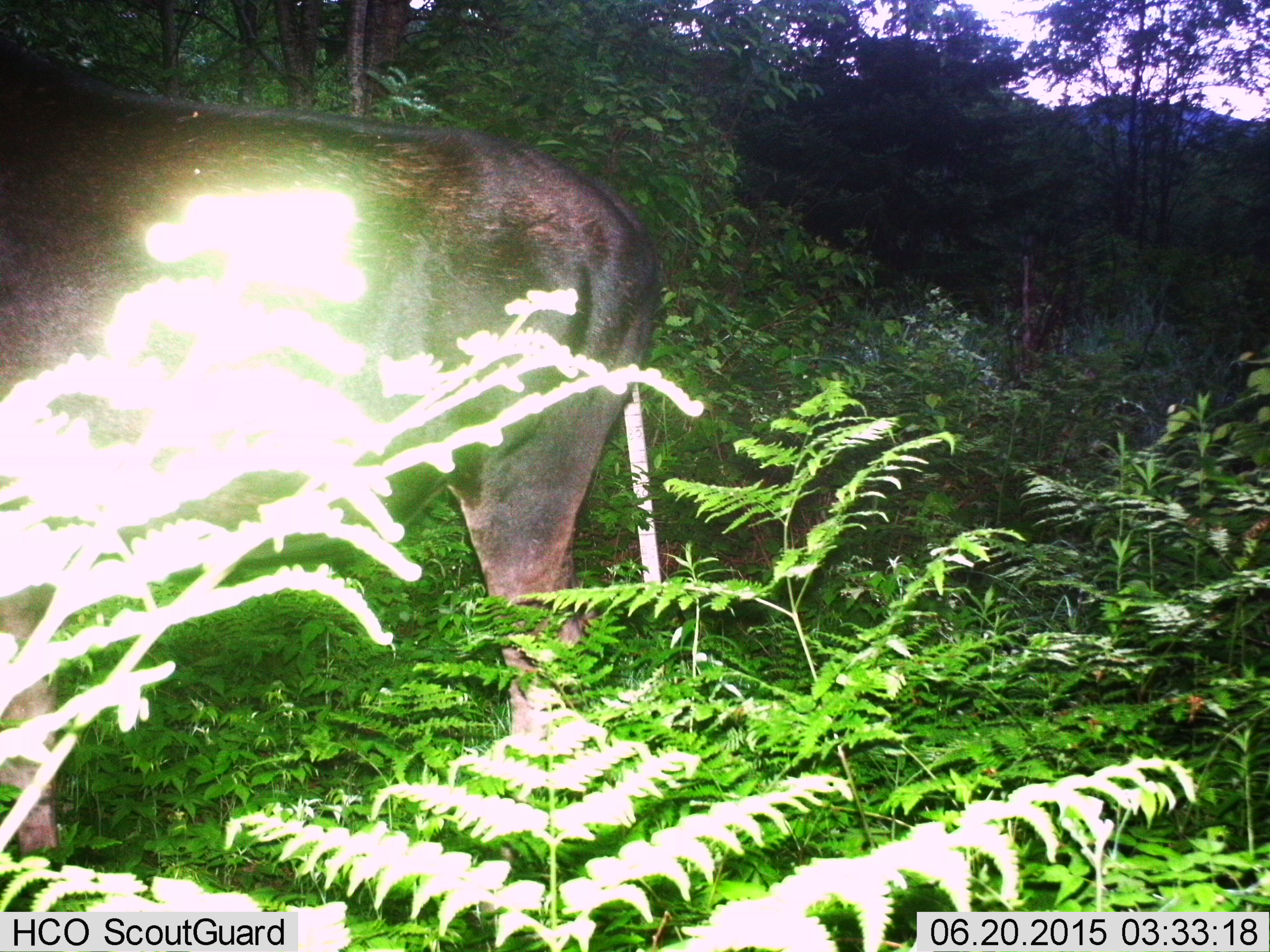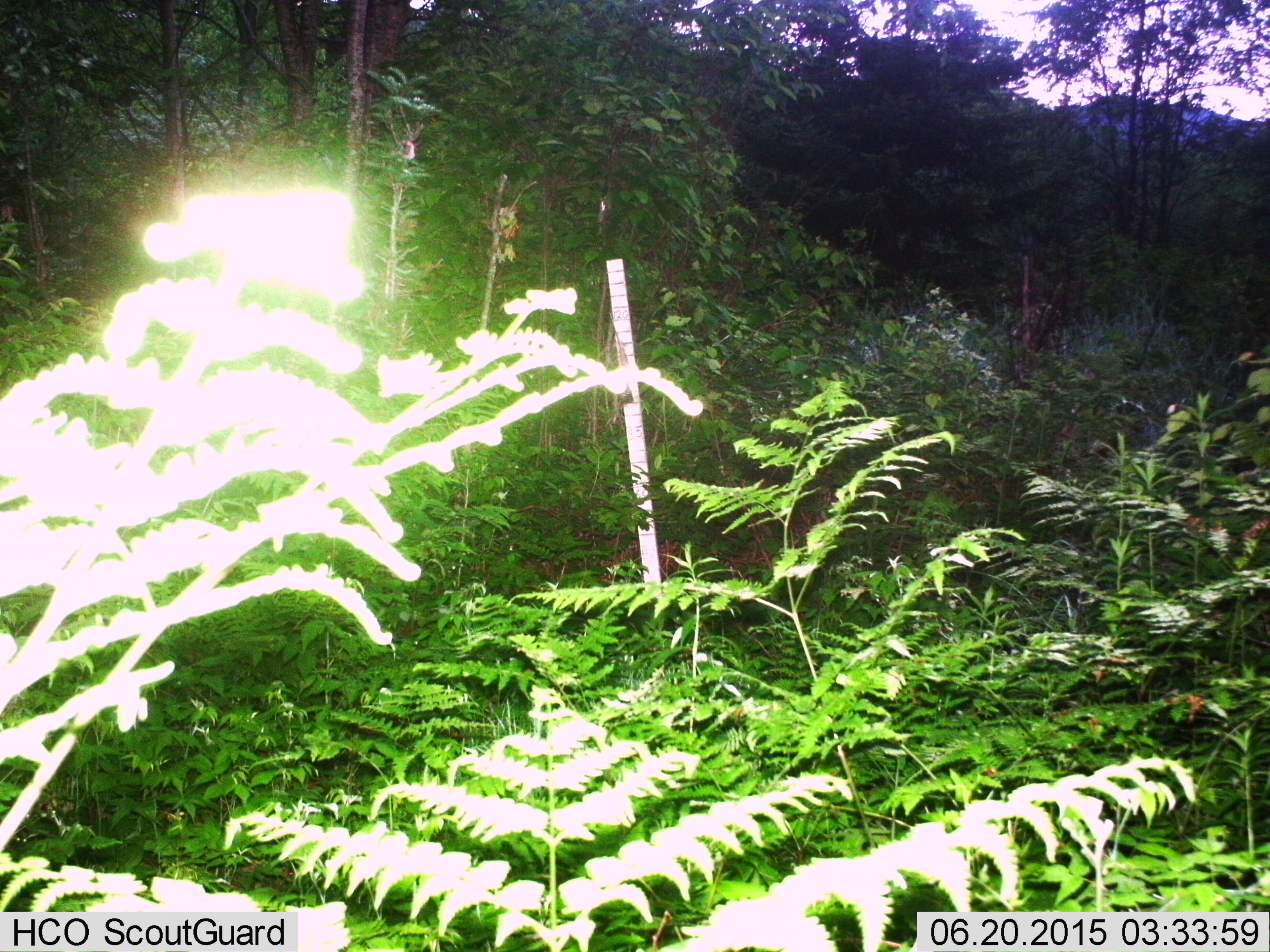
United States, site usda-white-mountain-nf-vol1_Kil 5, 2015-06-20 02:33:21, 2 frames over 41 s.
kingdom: Animalia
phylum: Chordata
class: Mammalia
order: Artiodactyla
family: Cervidae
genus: Alces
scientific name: Alces alces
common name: moose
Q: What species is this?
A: Moose (Alces alces).